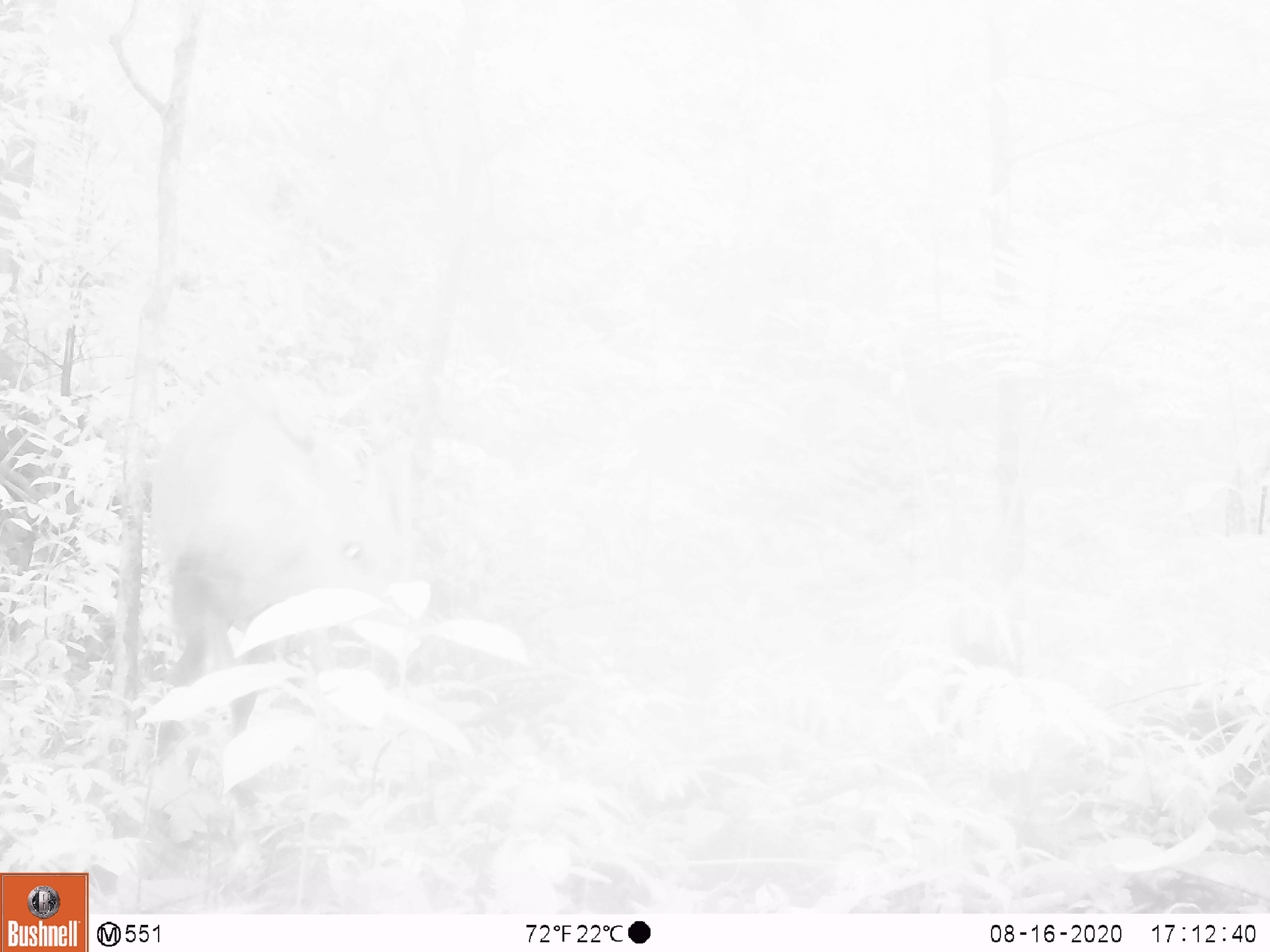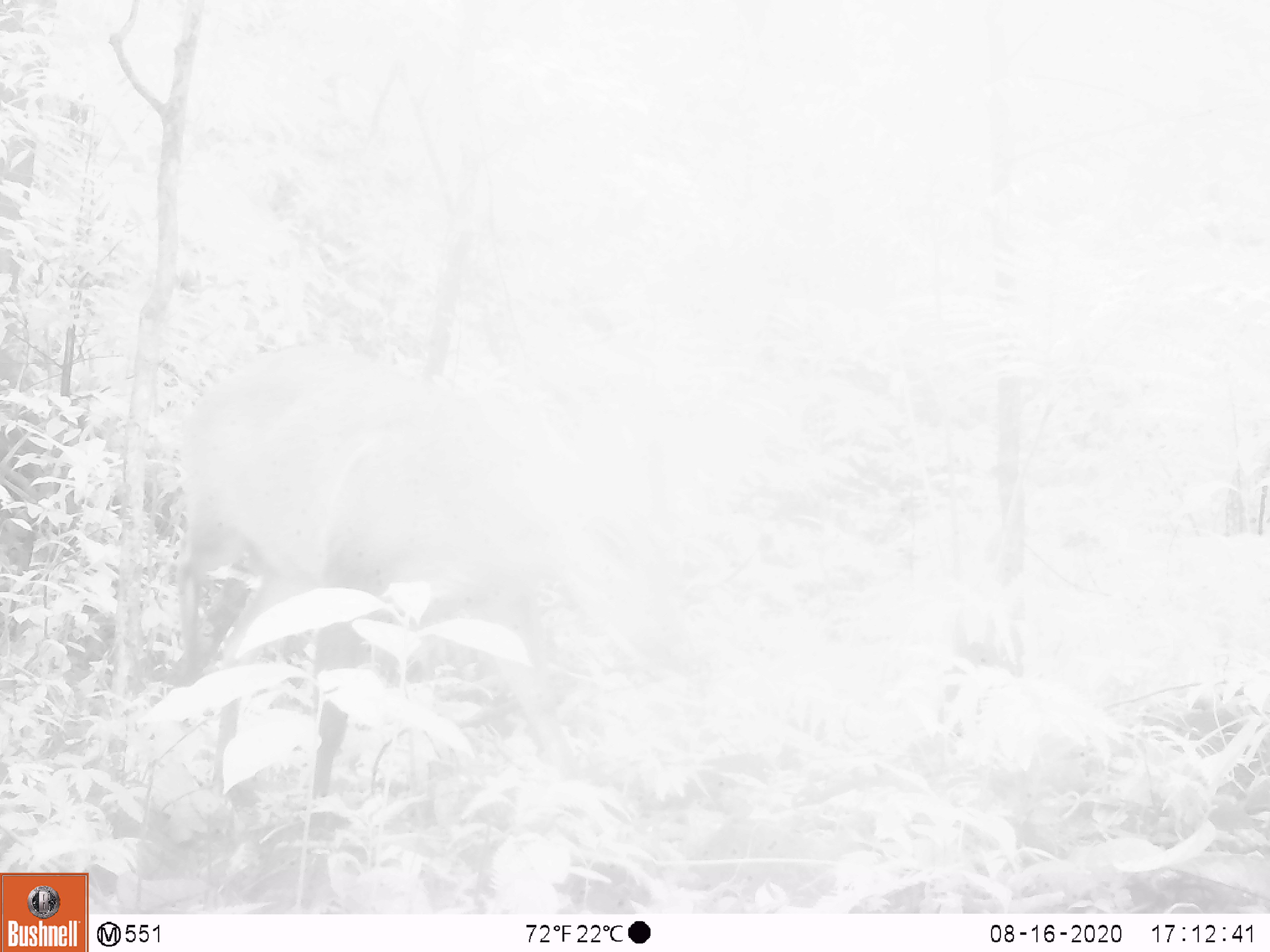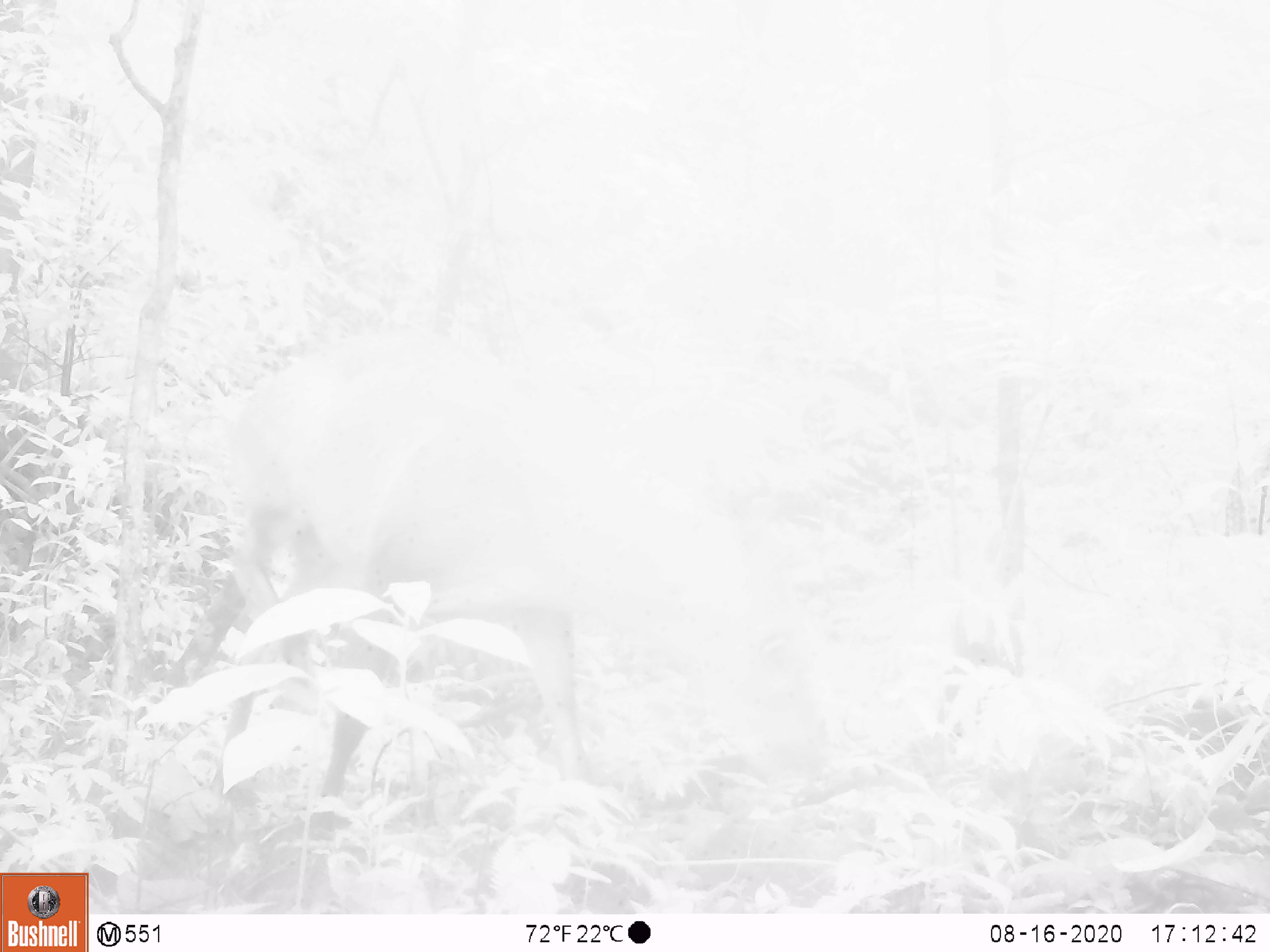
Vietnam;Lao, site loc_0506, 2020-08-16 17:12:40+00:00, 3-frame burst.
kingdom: Animalia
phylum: Chordata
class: Mammalia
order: Artiodactyla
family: Cervidae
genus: Muntiacus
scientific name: Muntiacus vuquangensis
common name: large-antlered muntjac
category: large antlered muntjac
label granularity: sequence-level